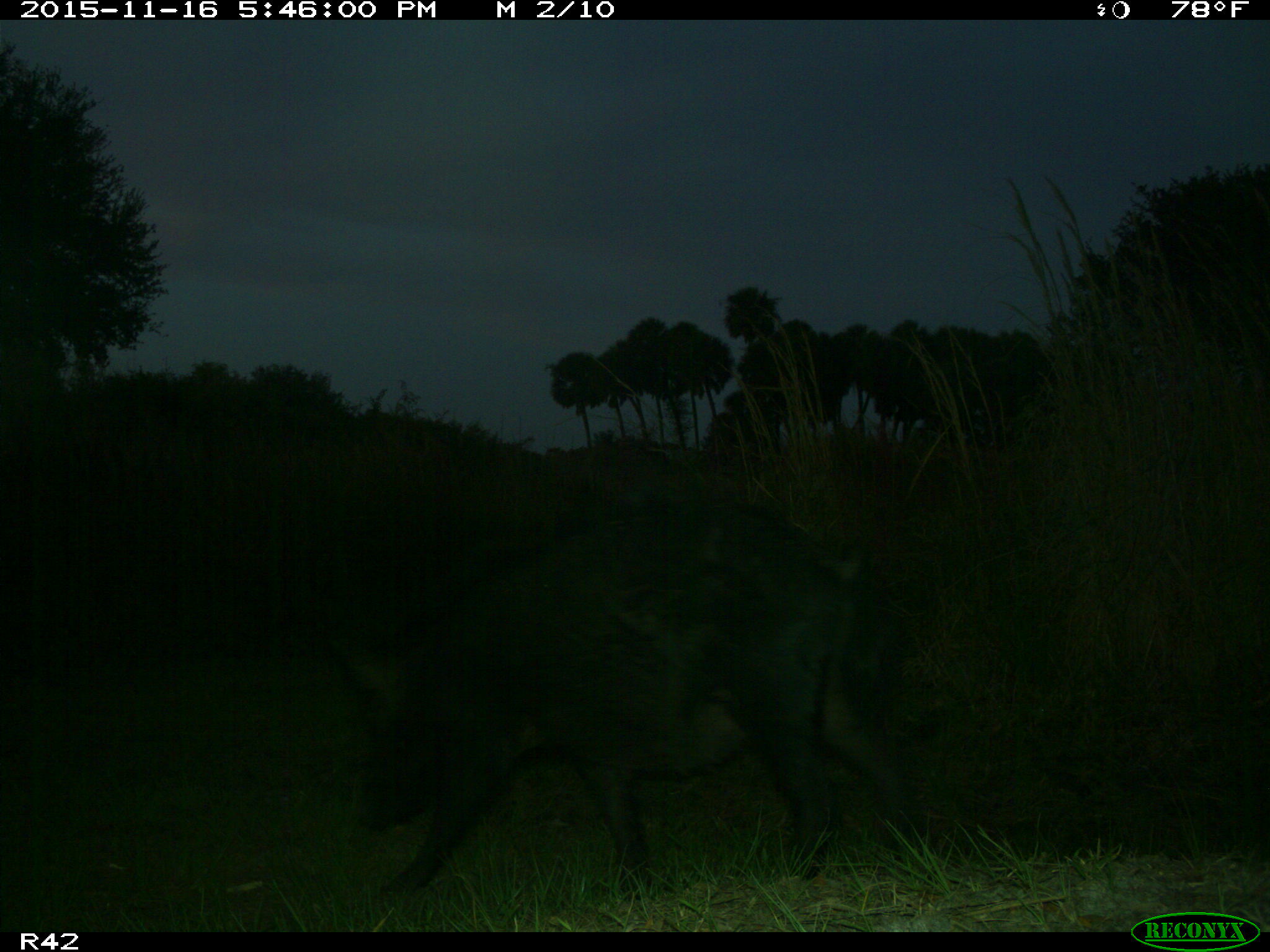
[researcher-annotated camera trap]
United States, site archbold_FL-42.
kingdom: Animalia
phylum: Chordata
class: Mammalia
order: Artiodactyla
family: Suidae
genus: Sus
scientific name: Sus scrofa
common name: wild boar